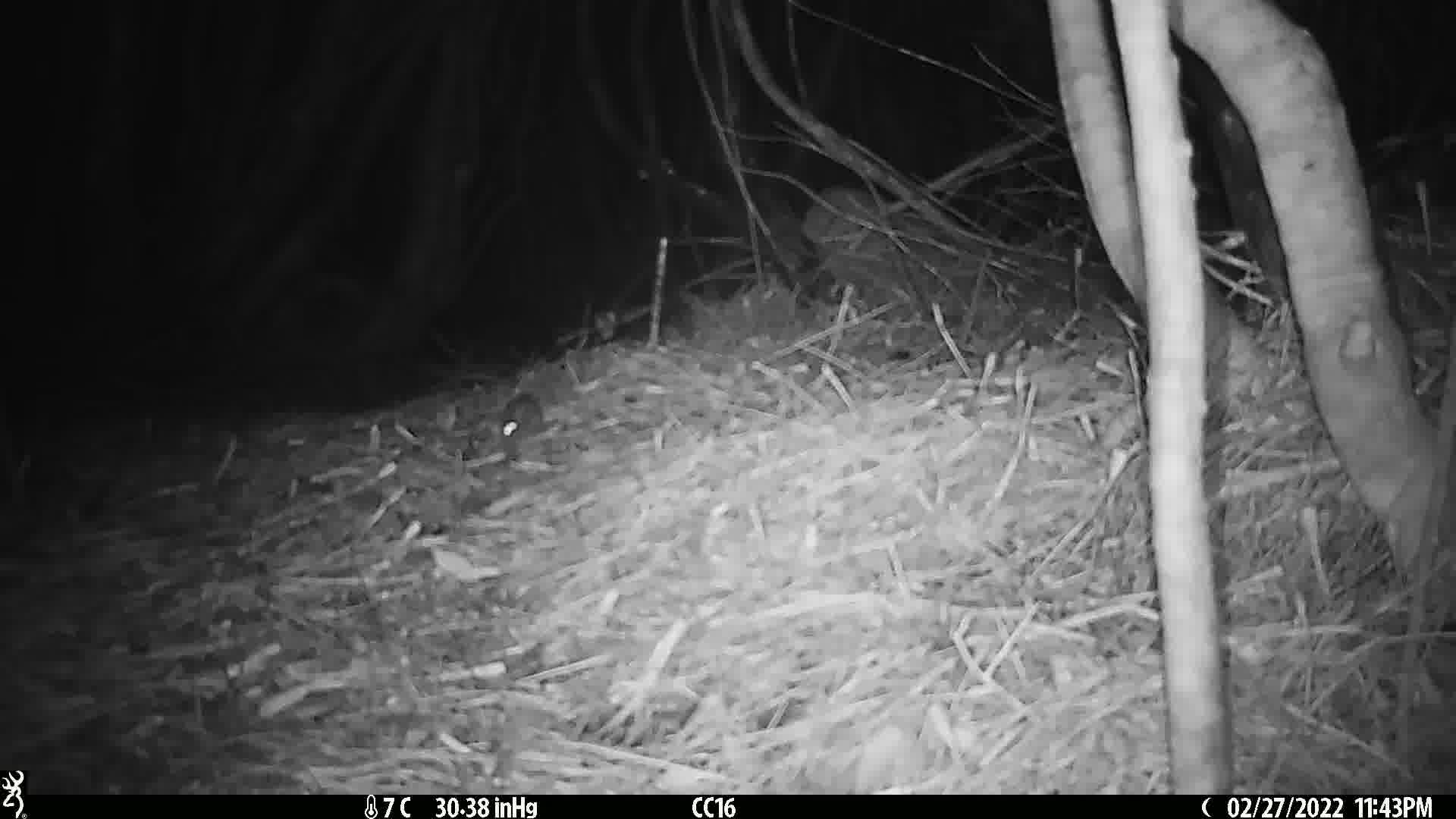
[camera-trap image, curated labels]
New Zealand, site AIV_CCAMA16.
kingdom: Animalia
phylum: Chordata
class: Mammalia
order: Rodentia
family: Muridae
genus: Mus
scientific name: Mus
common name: mouse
Mouse (Mus).